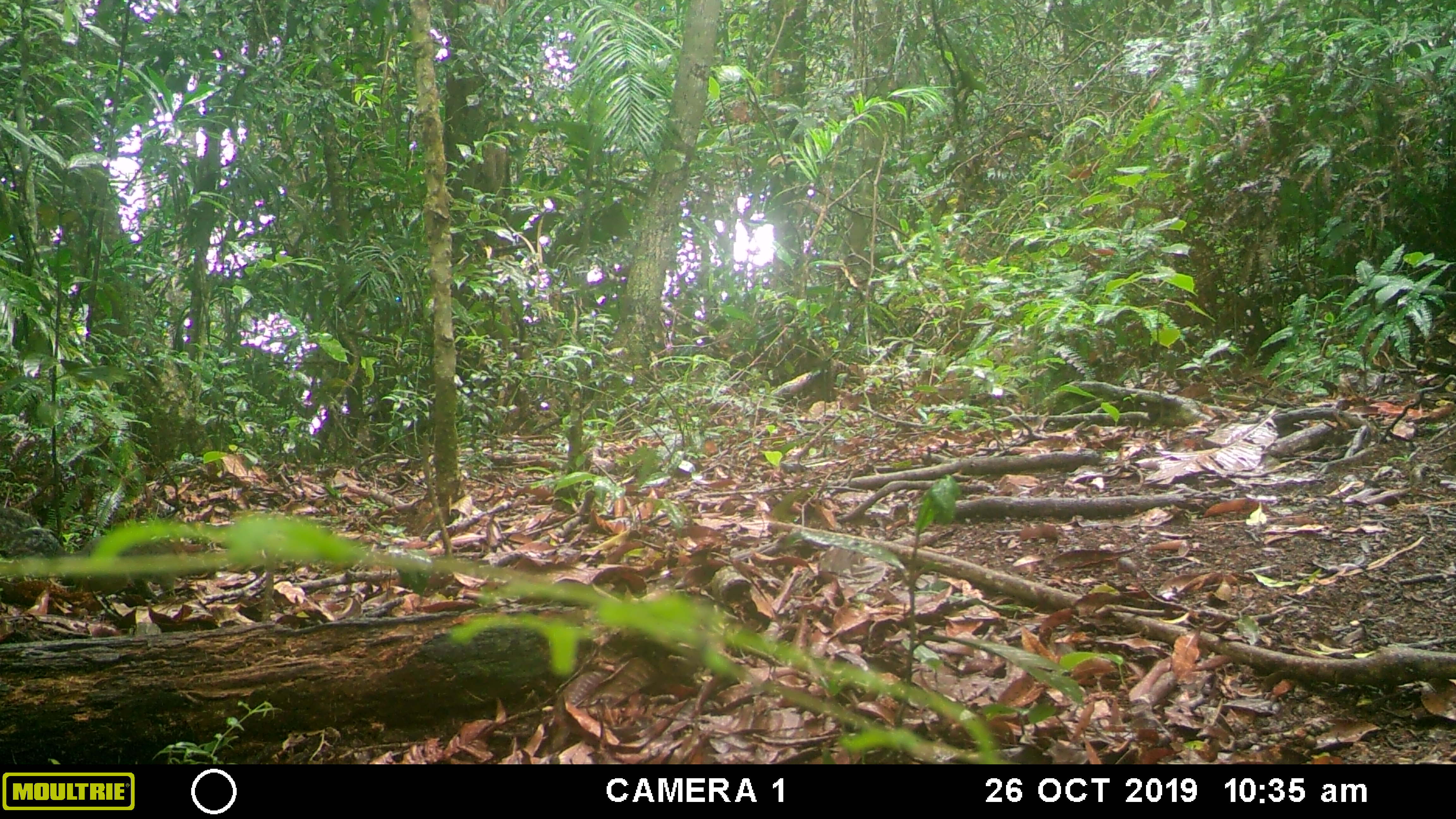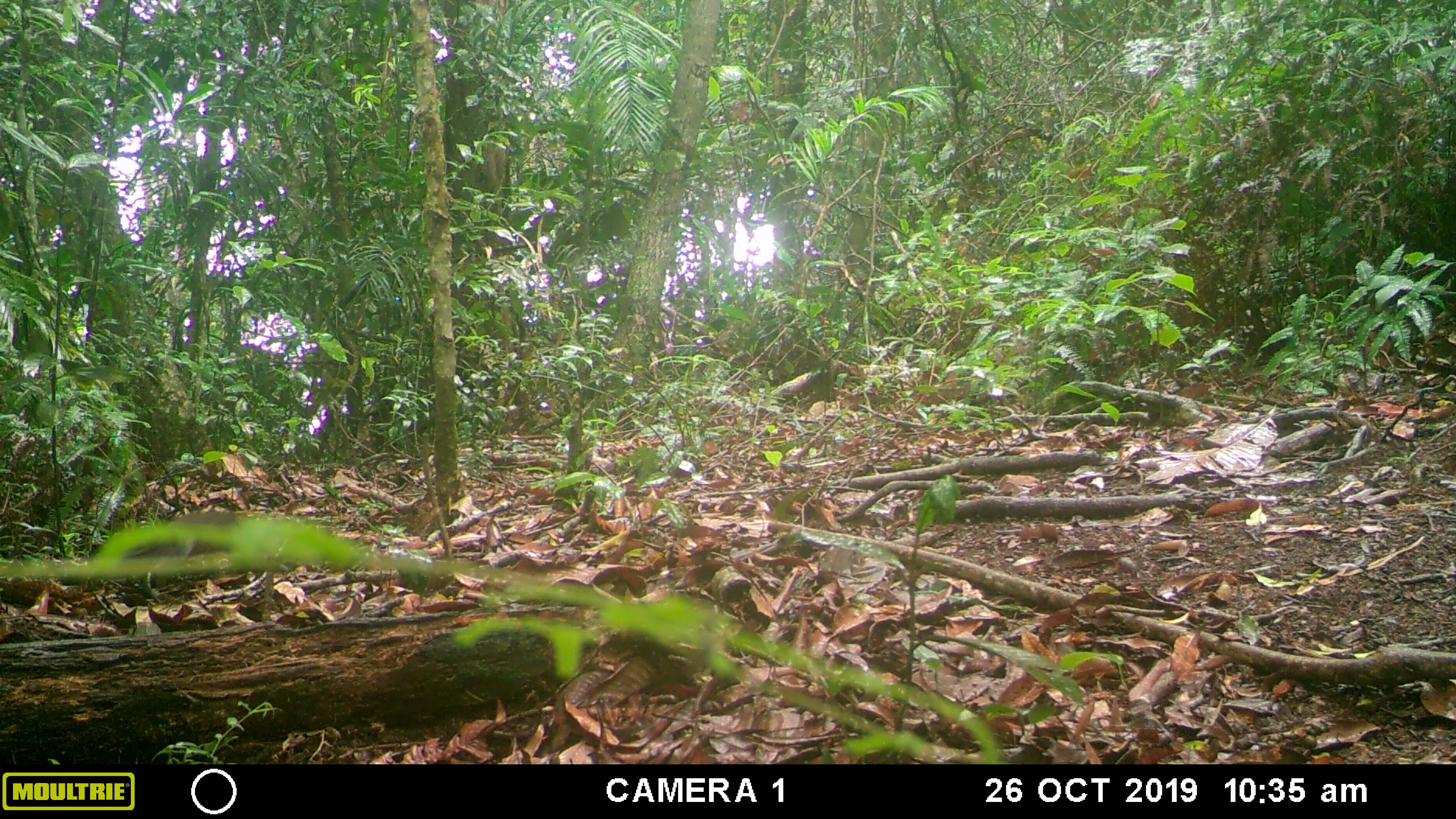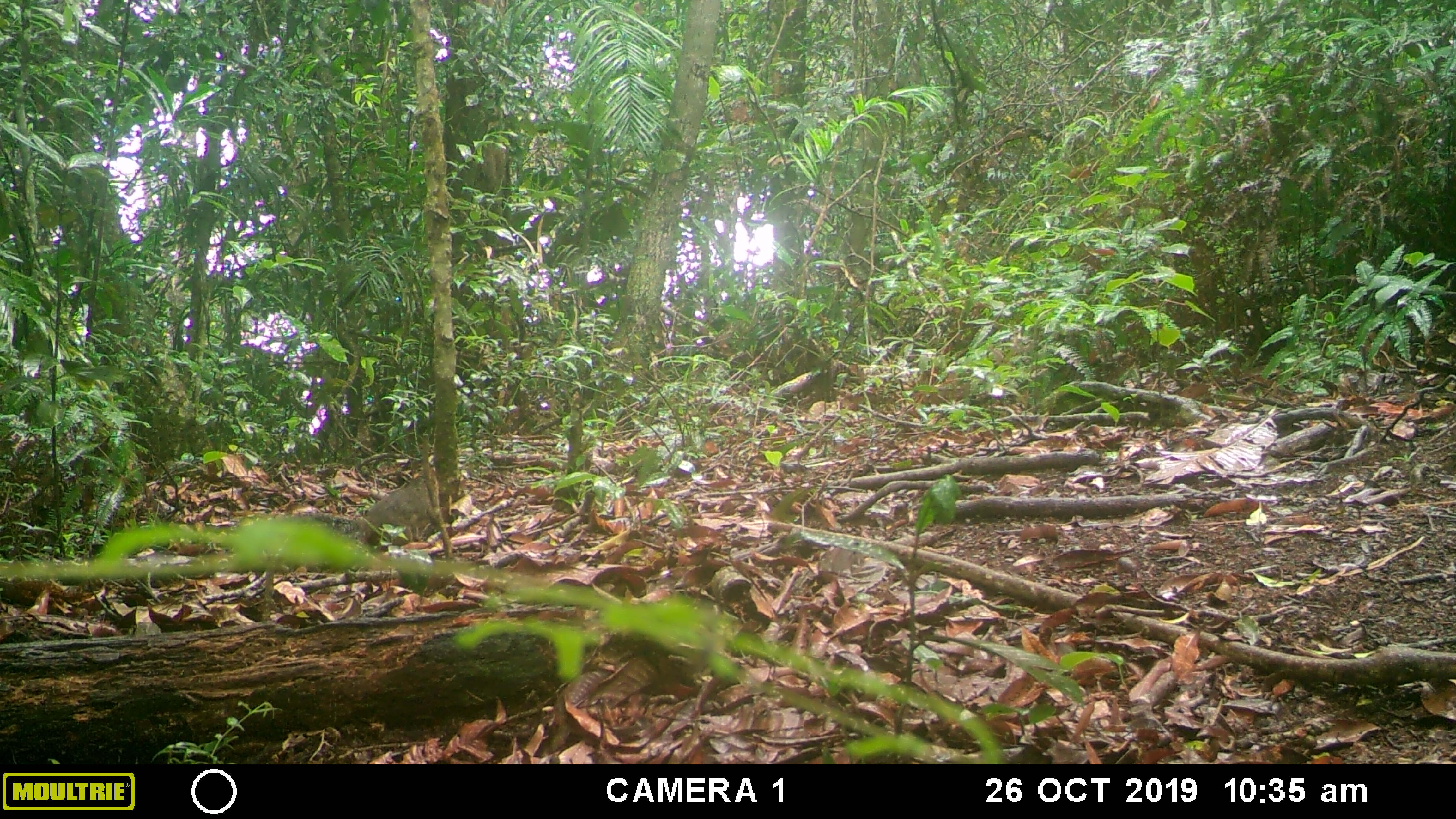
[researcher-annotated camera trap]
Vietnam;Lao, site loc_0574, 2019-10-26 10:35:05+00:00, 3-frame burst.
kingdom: Animalia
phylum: Chordata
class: Mammalia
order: Rodentia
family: Sciuridae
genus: Dremomys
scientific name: Dremomys rufigenis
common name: red-cheeked squirrel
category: red cheeked squirrel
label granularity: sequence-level